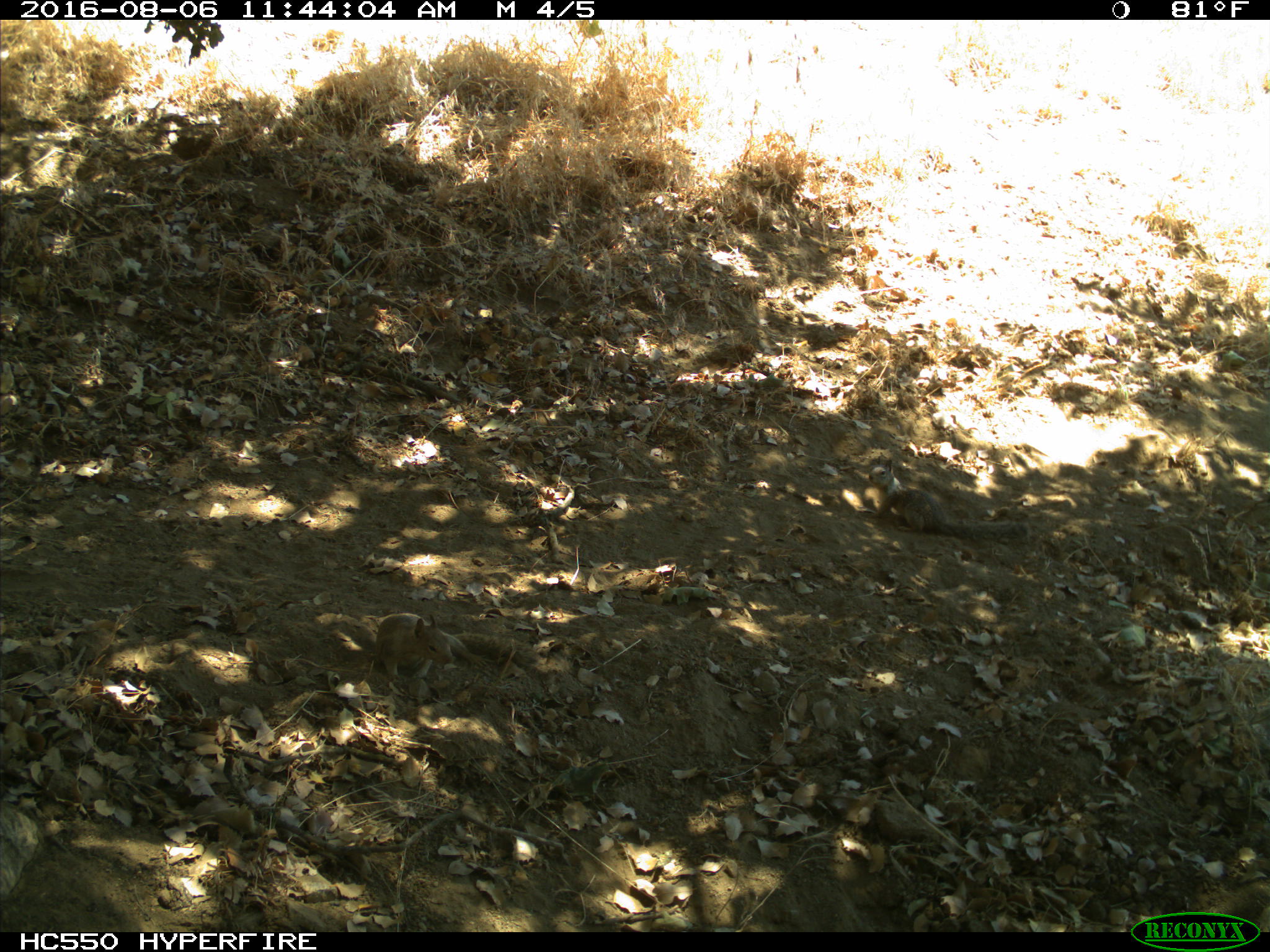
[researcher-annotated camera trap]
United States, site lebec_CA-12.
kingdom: Animalia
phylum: Chordata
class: Mammalia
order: Rodentia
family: Sciuridae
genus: Otospermophilus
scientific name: Otospermophilus beecheyi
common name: california ground squirrel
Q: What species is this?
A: Otospermophilus beecheyi (california ground squirrel).